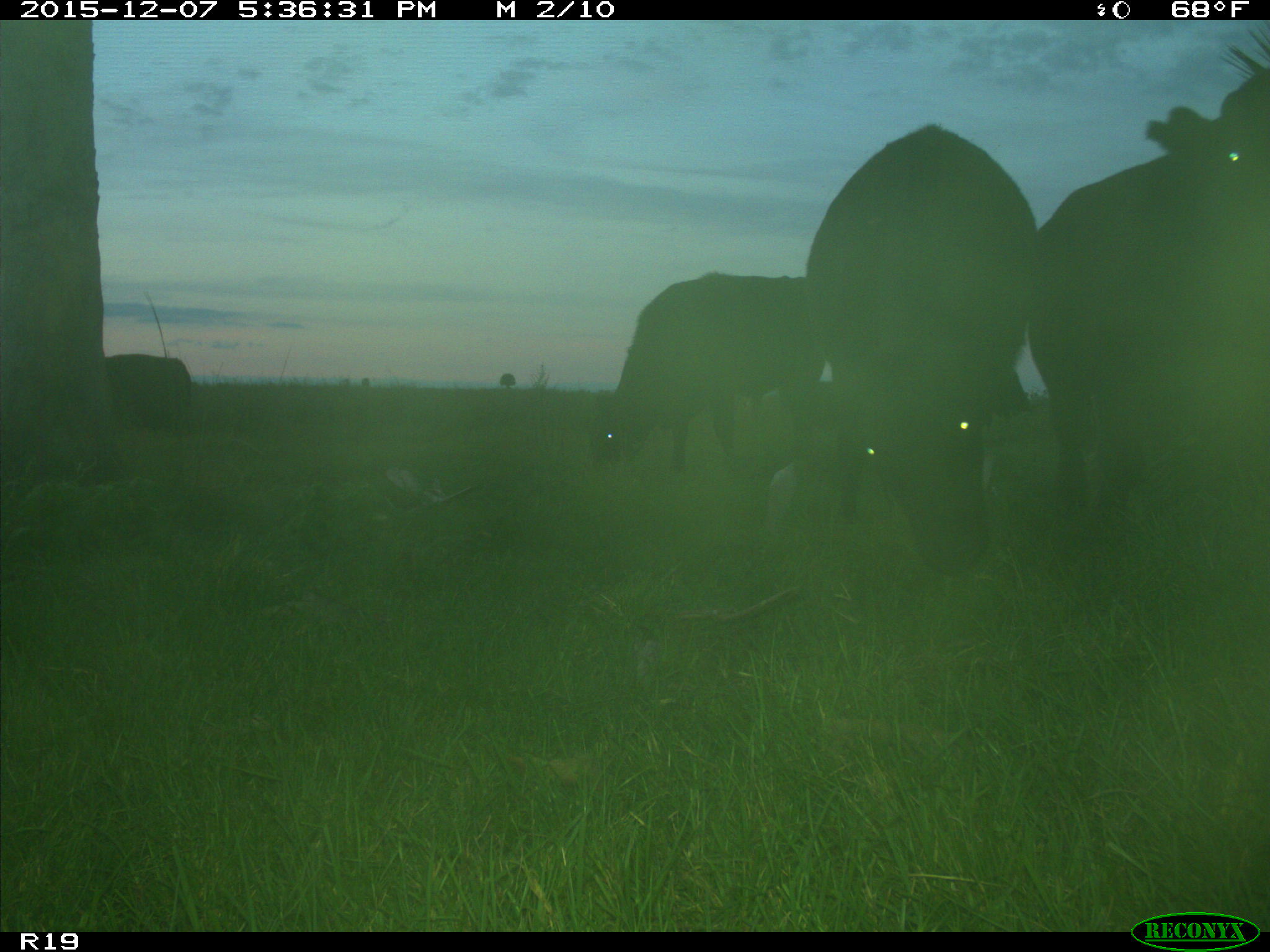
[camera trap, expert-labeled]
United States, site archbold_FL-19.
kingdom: Animalia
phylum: Chordata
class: Mammalia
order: Artiodactyla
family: Bovidae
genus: Bos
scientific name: Bos taurus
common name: domestic cow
Bos taurus (domestic cow).